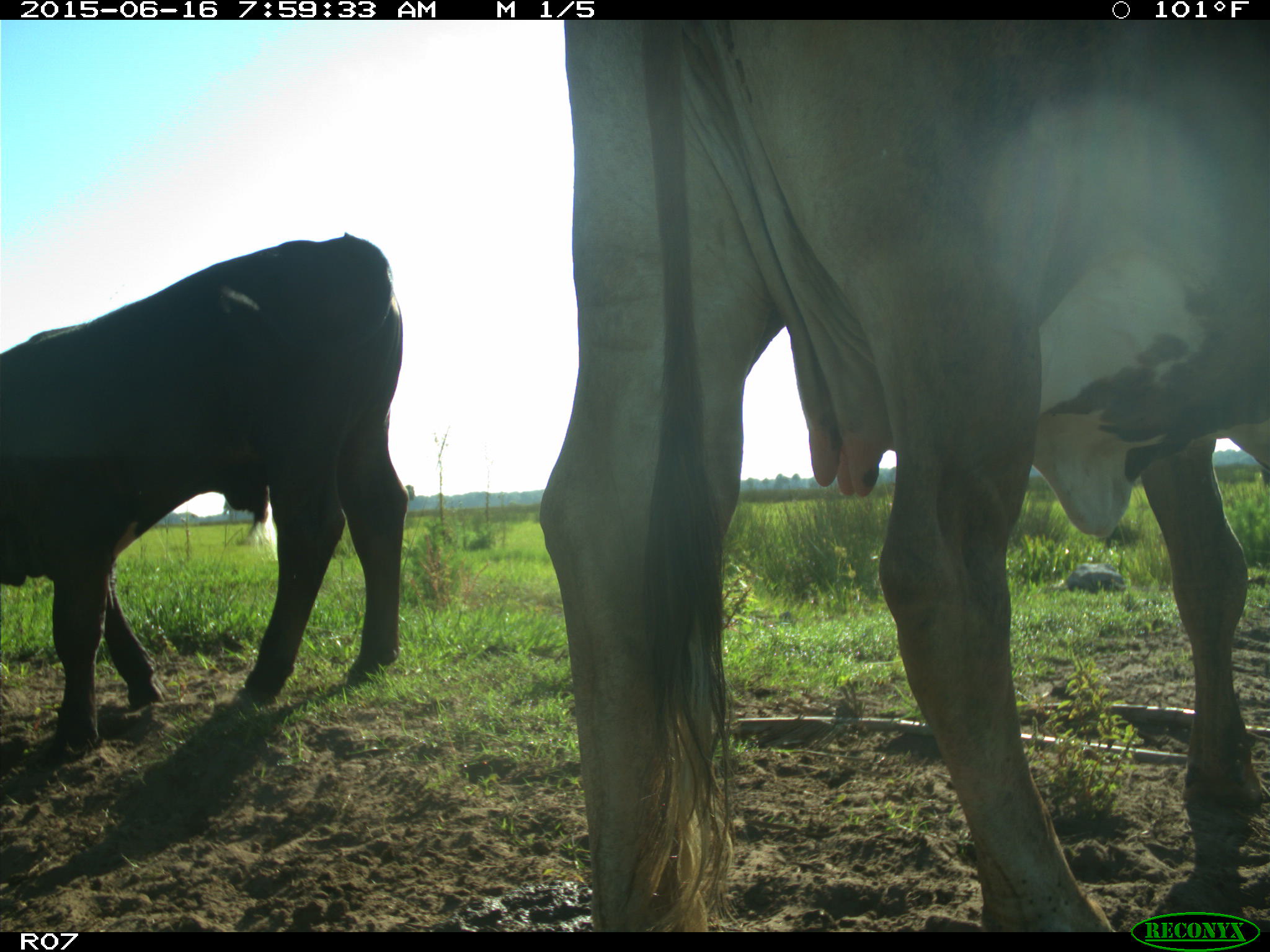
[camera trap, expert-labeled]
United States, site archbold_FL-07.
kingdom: Animalia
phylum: Chordata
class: Mammalia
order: Artiodactyla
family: Bovidae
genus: Bos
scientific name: Bos taurus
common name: domestic cow